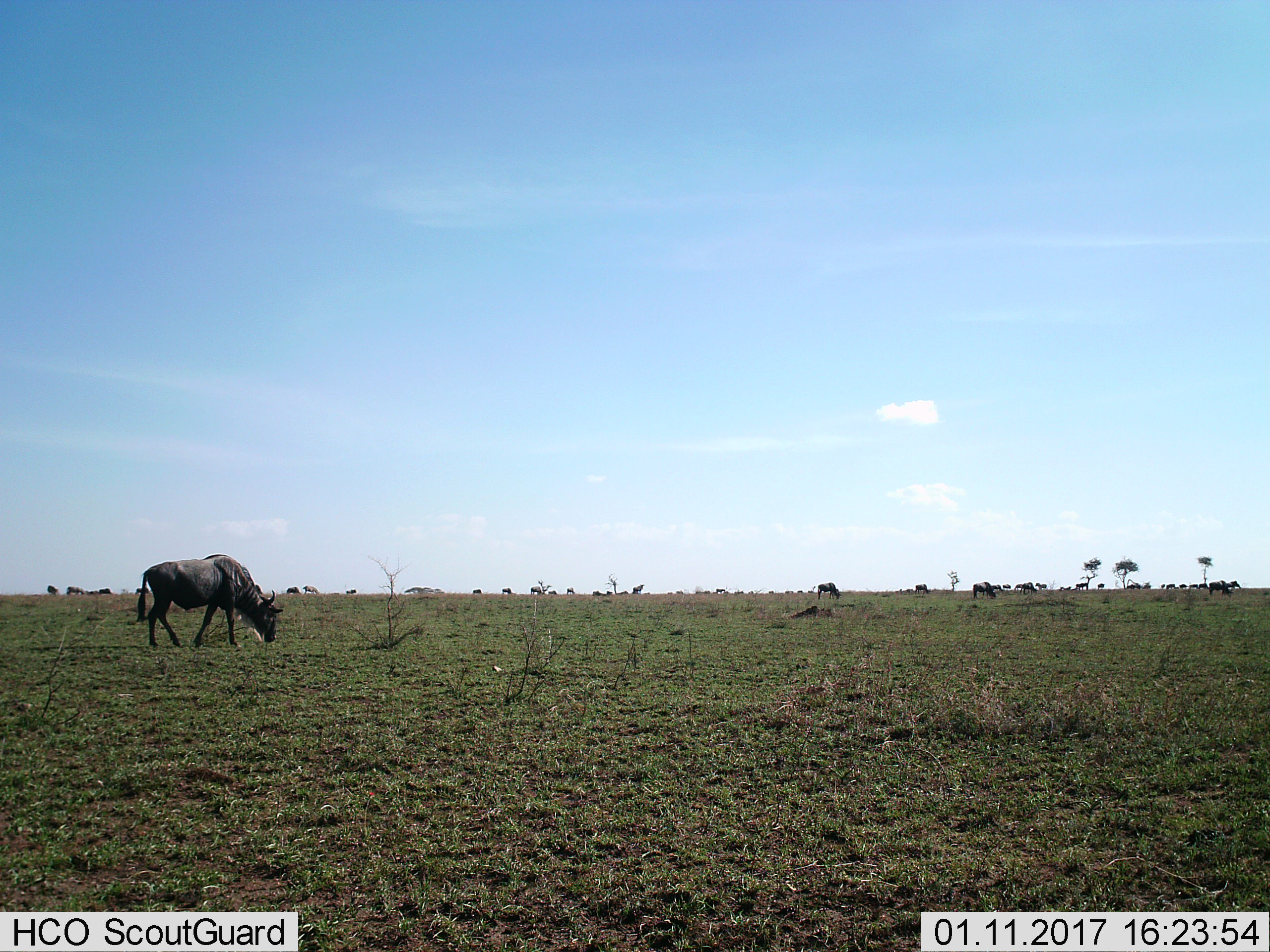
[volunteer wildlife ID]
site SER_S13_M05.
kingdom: Animalia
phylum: Chordata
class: Mammalia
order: Artiodactyla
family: Bovidae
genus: Connochaetes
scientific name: Connochaetes taurinus taurinus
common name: blue wildebeest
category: wildebeestblue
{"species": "wildebeestblue (blue wildebeest) (Connochaetes taurinus taurinus)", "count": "11-50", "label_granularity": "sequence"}